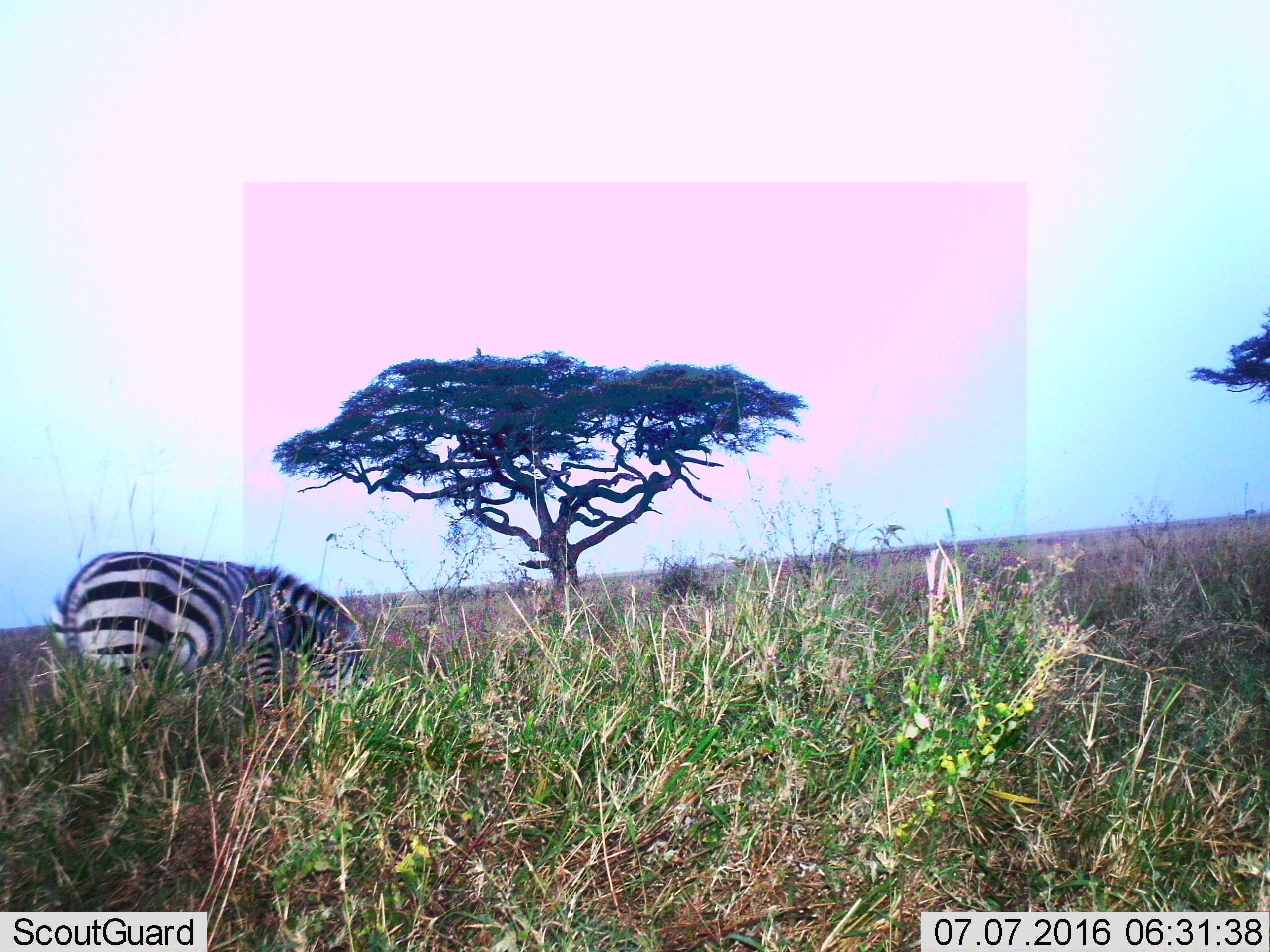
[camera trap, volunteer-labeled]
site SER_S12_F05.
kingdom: Animalia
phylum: Chordata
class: Mammalia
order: Perissodactyla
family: Equidae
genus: Equus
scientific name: Equus quagga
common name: plains zebra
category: zebraplains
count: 1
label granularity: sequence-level